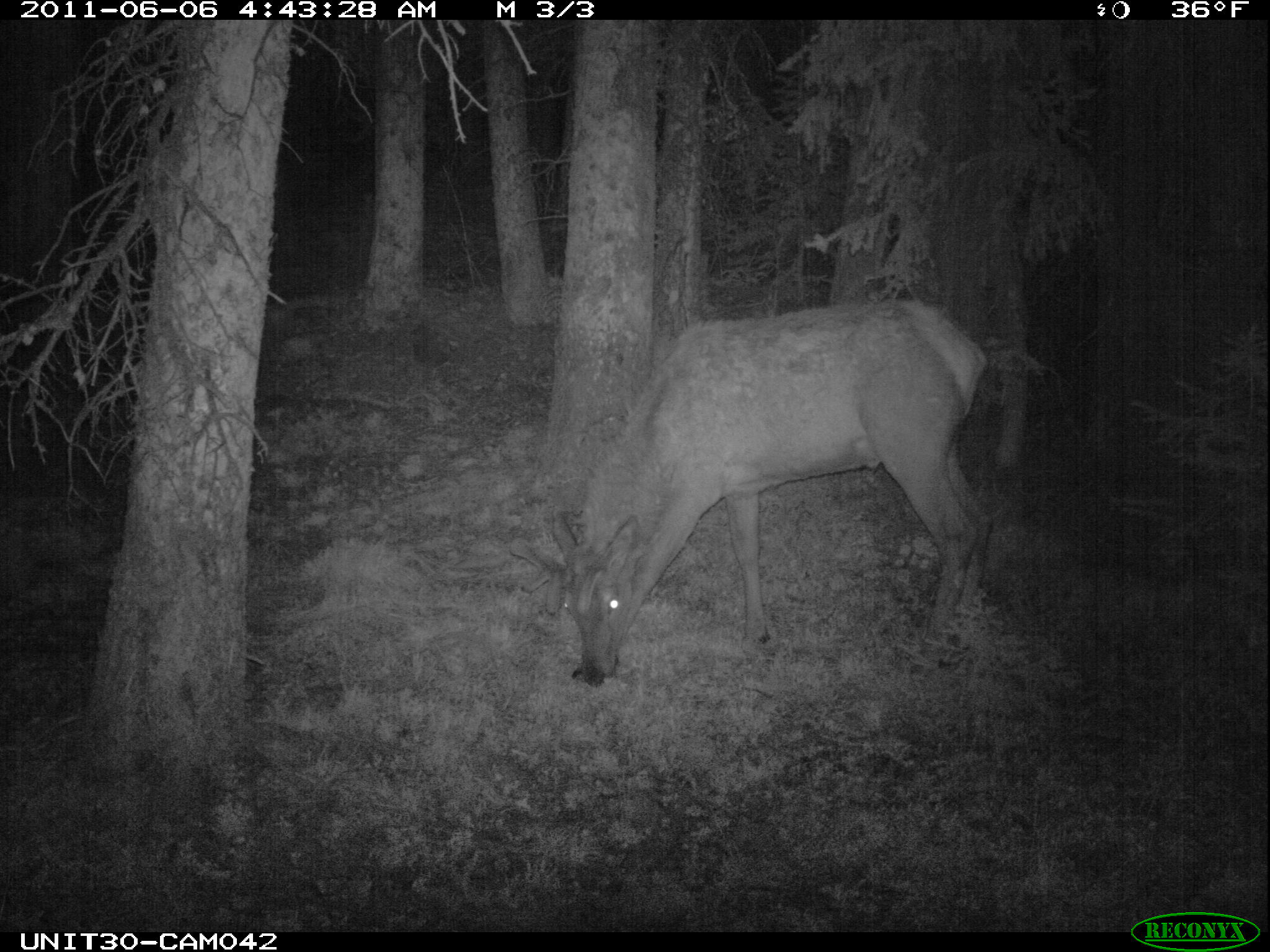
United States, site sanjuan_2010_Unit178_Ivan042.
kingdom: Animalia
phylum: Chordata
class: Mammalia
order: Artiodactyla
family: Cervidae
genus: Cervus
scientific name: Cervus elaphus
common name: red deer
Cervus elaphus (red deer).